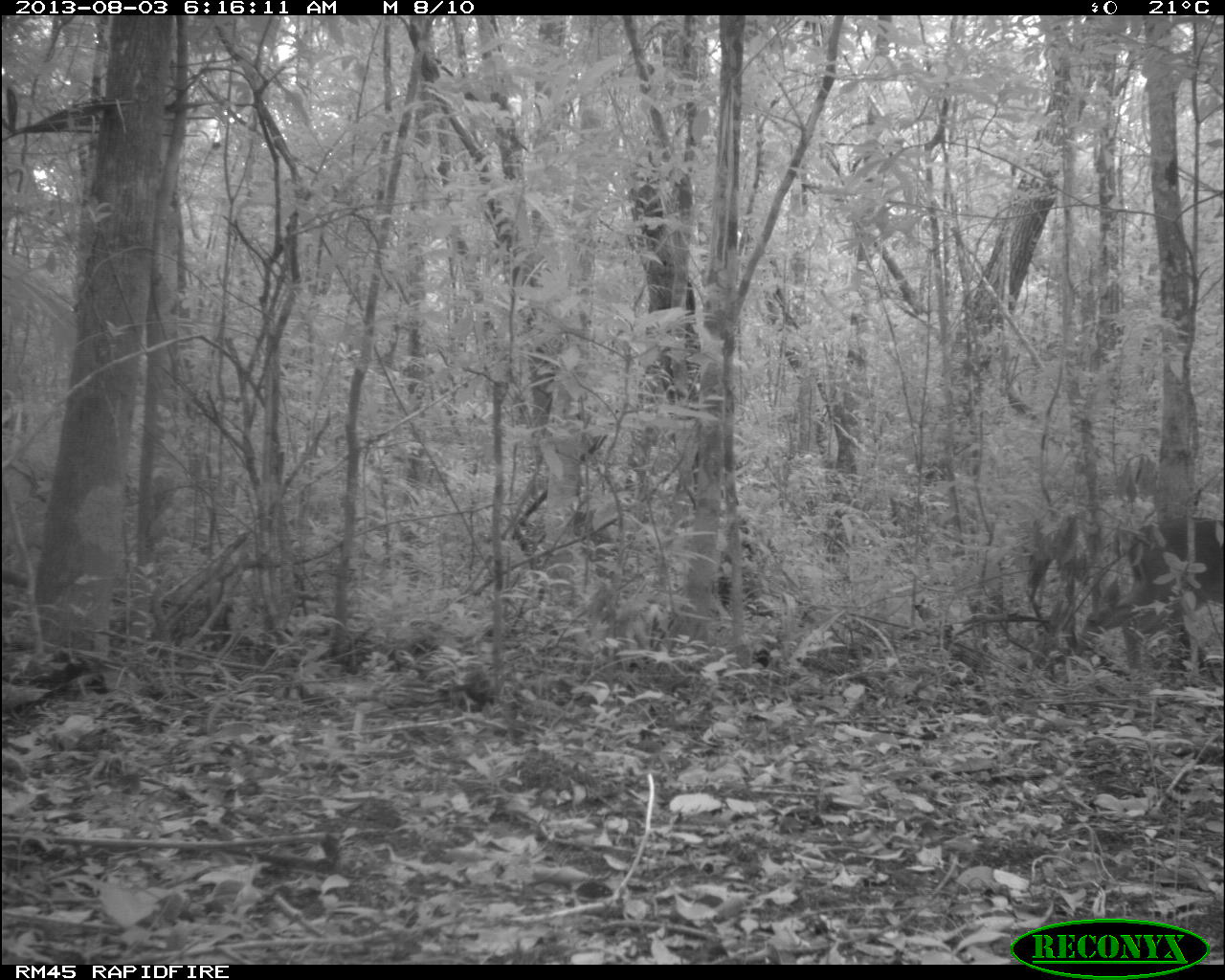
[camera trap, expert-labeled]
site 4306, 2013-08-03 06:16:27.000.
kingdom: Animalia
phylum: Chordata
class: Mammalia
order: Artiodactyla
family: Cervidae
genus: Odocoileus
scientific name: Odocoileus virginianus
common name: white-tailed deer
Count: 1.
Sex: male.